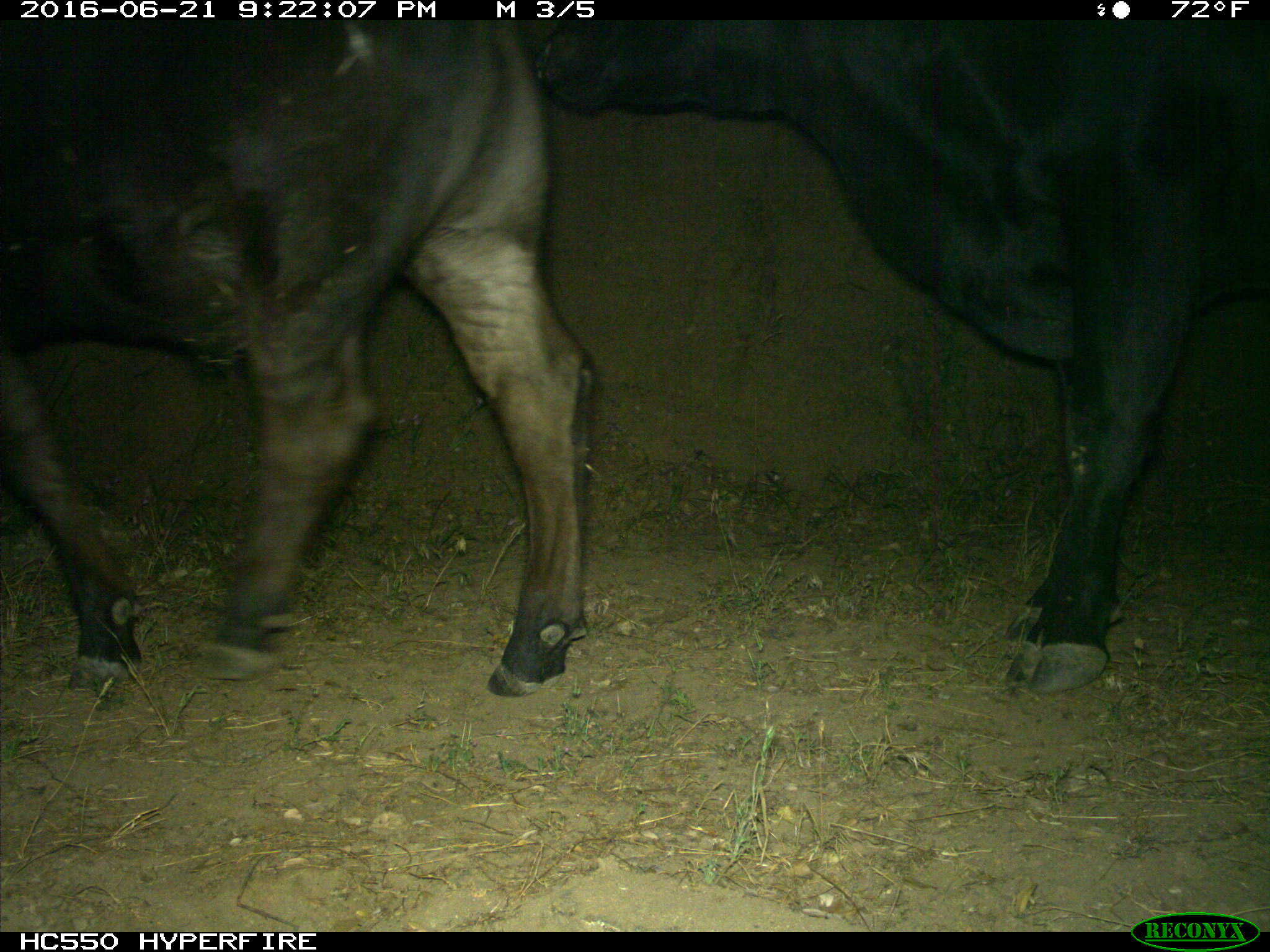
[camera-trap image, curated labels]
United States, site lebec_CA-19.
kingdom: Animalia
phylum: Chordata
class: Mammalia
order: Artiodactyla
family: Bovidae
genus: Bos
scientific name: Bos taurus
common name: domestic cow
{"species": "Bos taurus (domestic cow)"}